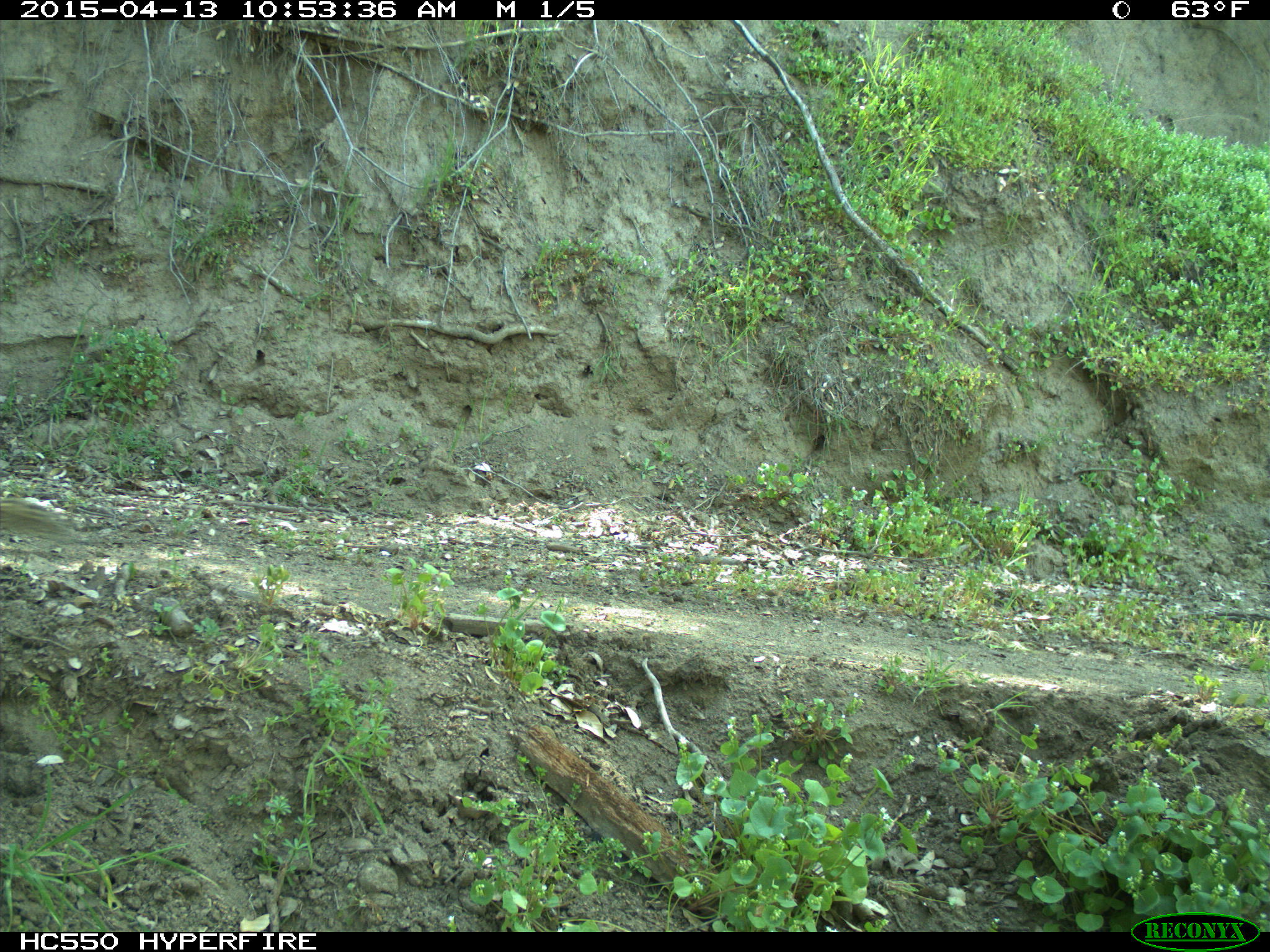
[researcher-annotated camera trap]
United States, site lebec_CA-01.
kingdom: Animalia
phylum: Chordata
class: Mammalia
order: Rodentia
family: Sciuridae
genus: Otospermophilus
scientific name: Otospermophilus beecheyi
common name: california ground squirrel